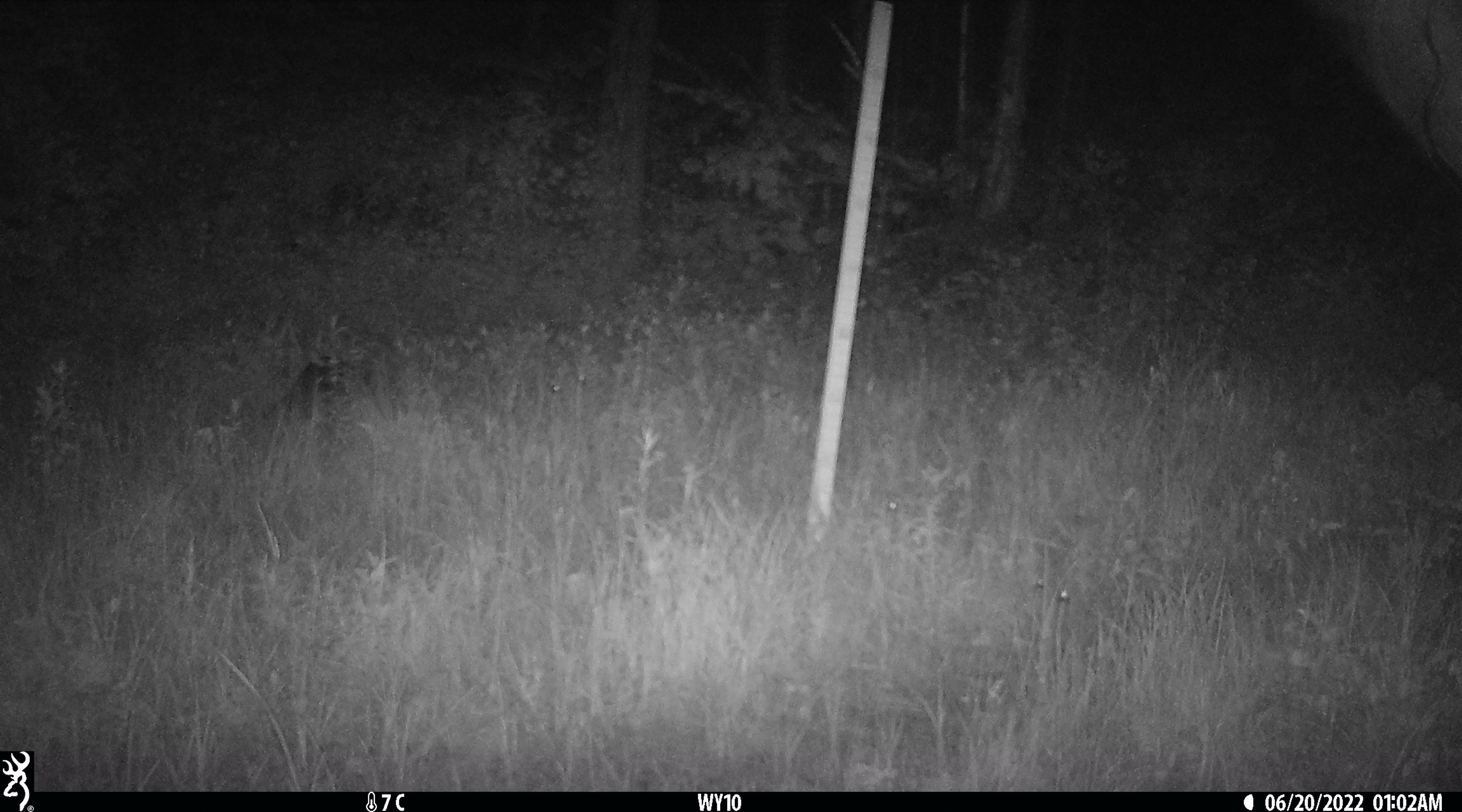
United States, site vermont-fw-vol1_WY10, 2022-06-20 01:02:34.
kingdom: Animalia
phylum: Chordata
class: Mammalia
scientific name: Mammalia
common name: mammal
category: mammal sp.